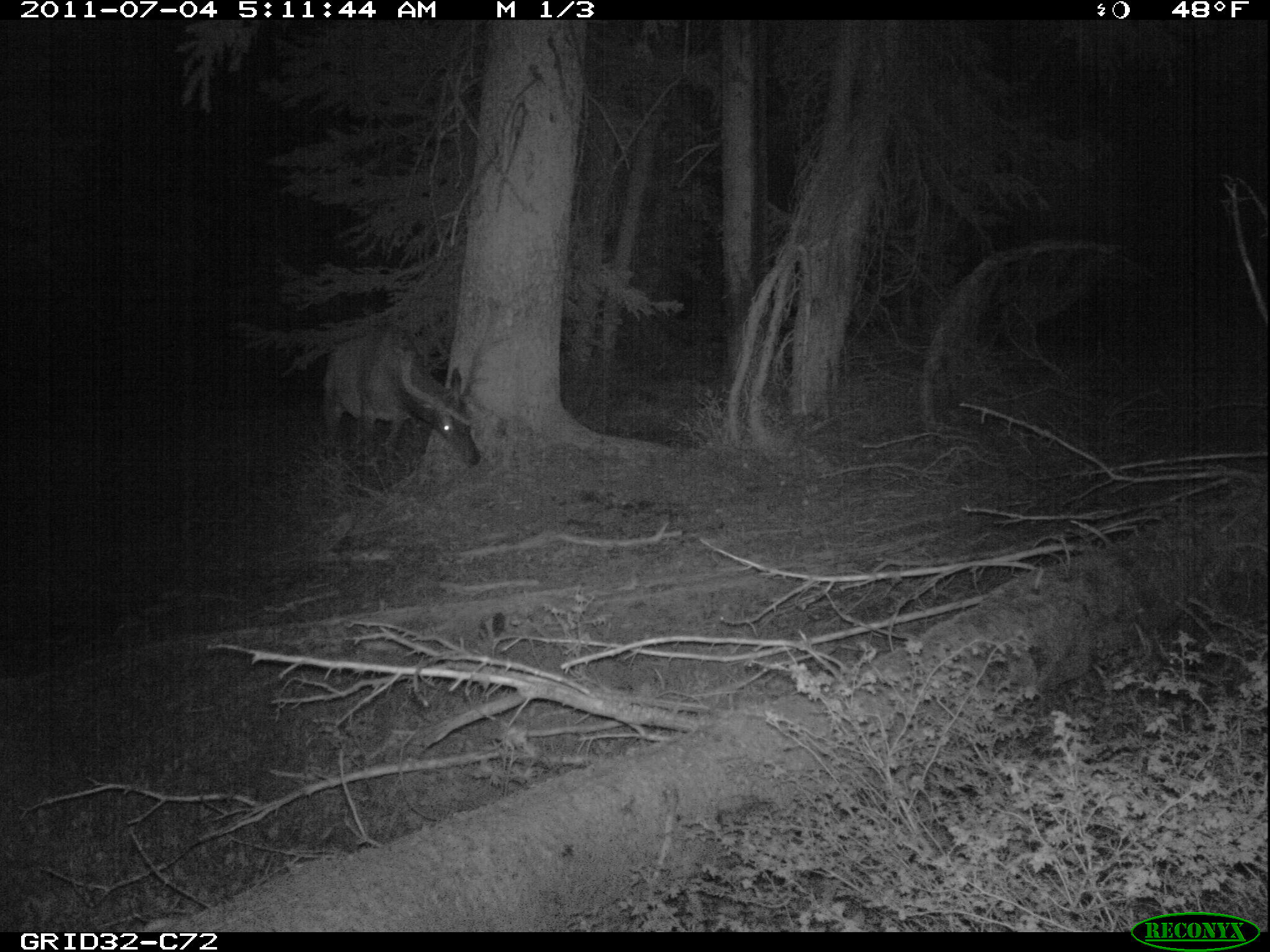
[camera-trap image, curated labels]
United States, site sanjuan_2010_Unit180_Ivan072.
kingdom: Animalia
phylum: Chordata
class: Mammalia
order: Artiodactyla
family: Cervidae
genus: Cervus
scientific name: Cervus elaphus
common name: red deer